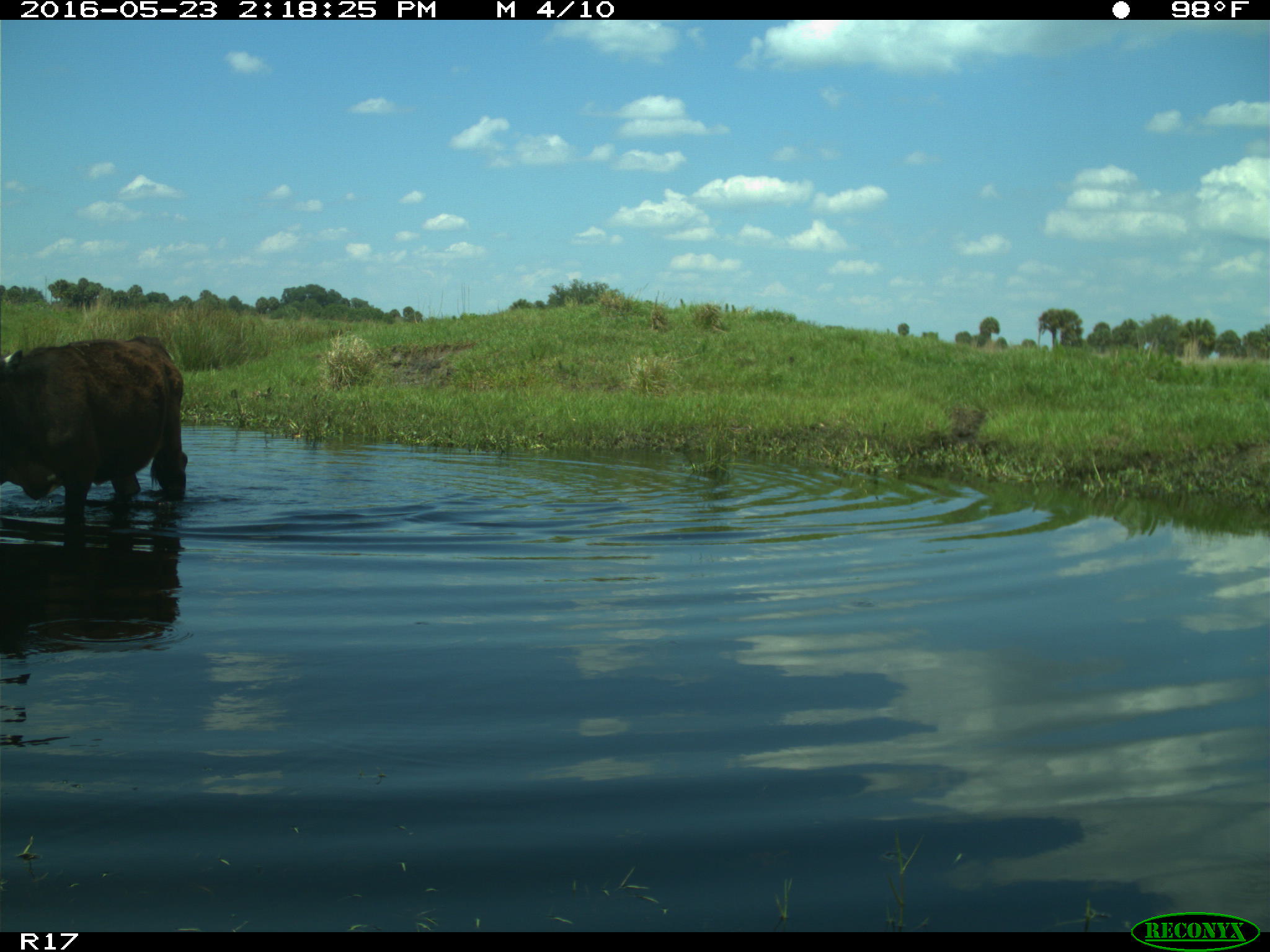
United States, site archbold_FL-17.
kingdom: Animalia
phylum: Chordata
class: Mammalia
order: Artiodactyla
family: Bovidae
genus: Bos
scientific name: Bos taurus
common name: domestic cow